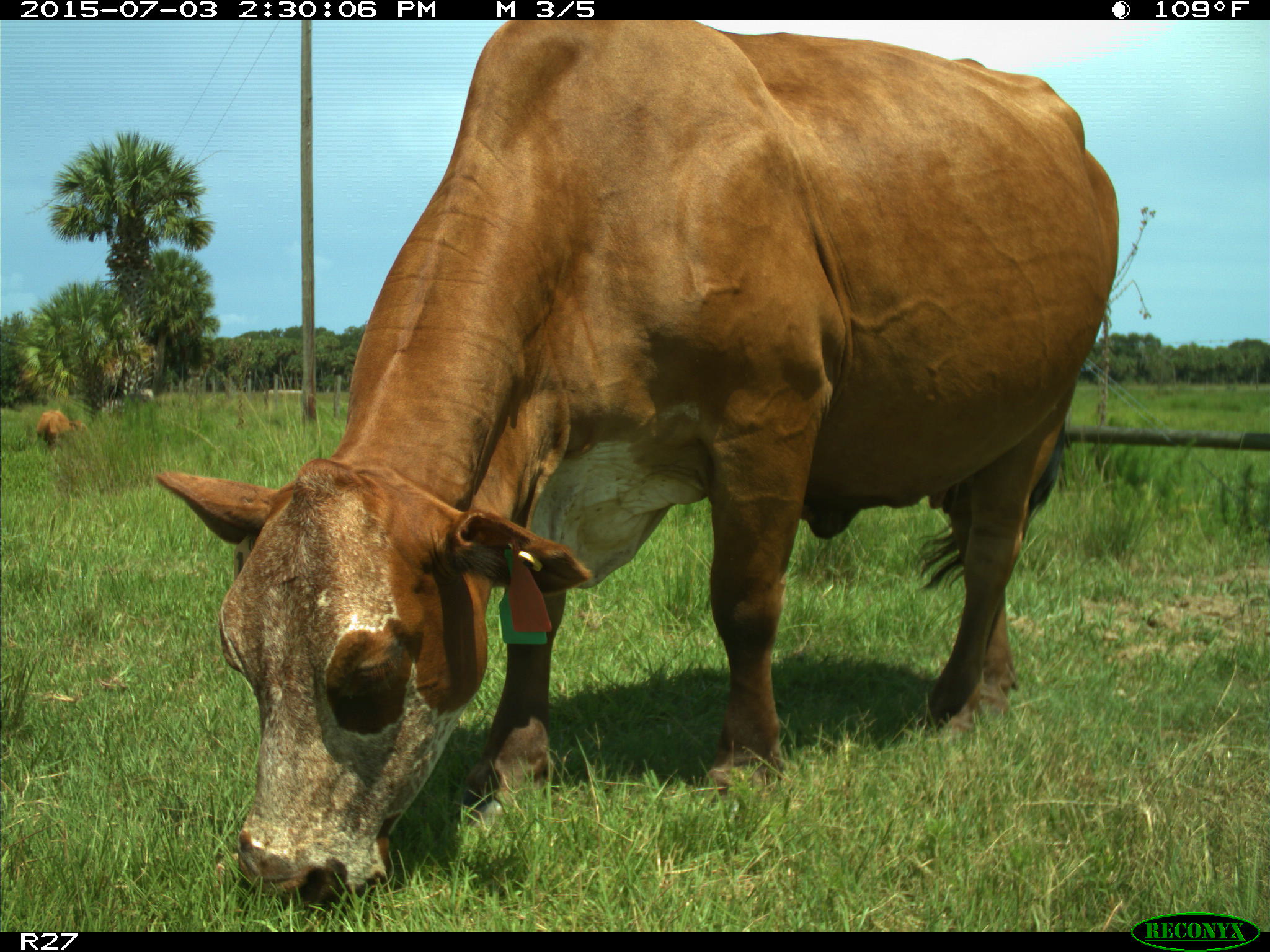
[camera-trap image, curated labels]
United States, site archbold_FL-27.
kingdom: Animalia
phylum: Chordata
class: Mammalia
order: Artiodactyla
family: Bovidae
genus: Bos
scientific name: Bos taurus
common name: domestic cow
Bos taurus (domestic cow).